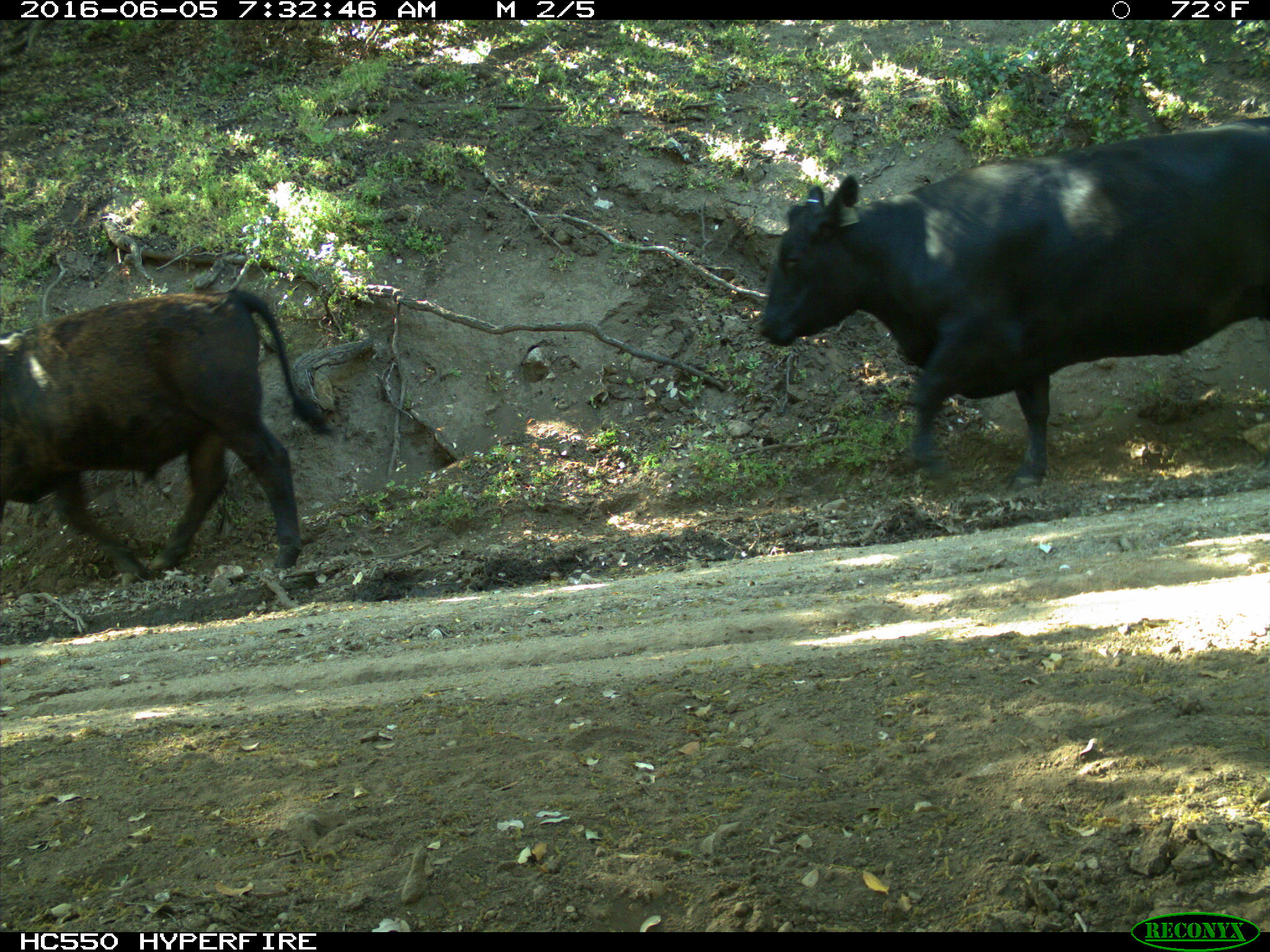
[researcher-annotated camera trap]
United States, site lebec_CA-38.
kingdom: Animalia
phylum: Chordata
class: Mammalia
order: Artiodactyla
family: Bovidae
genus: Bos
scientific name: Bos taurus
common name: domestic cow